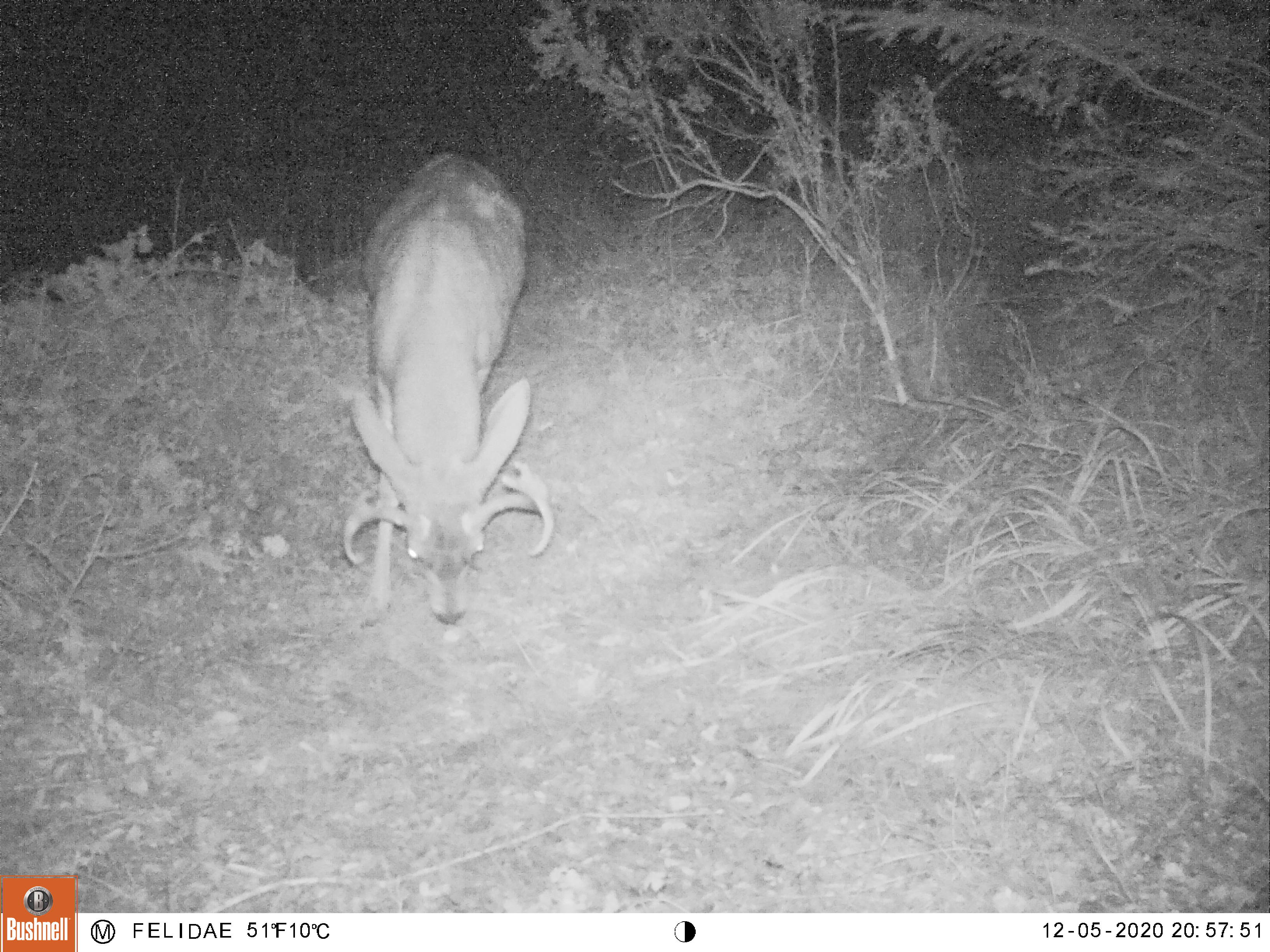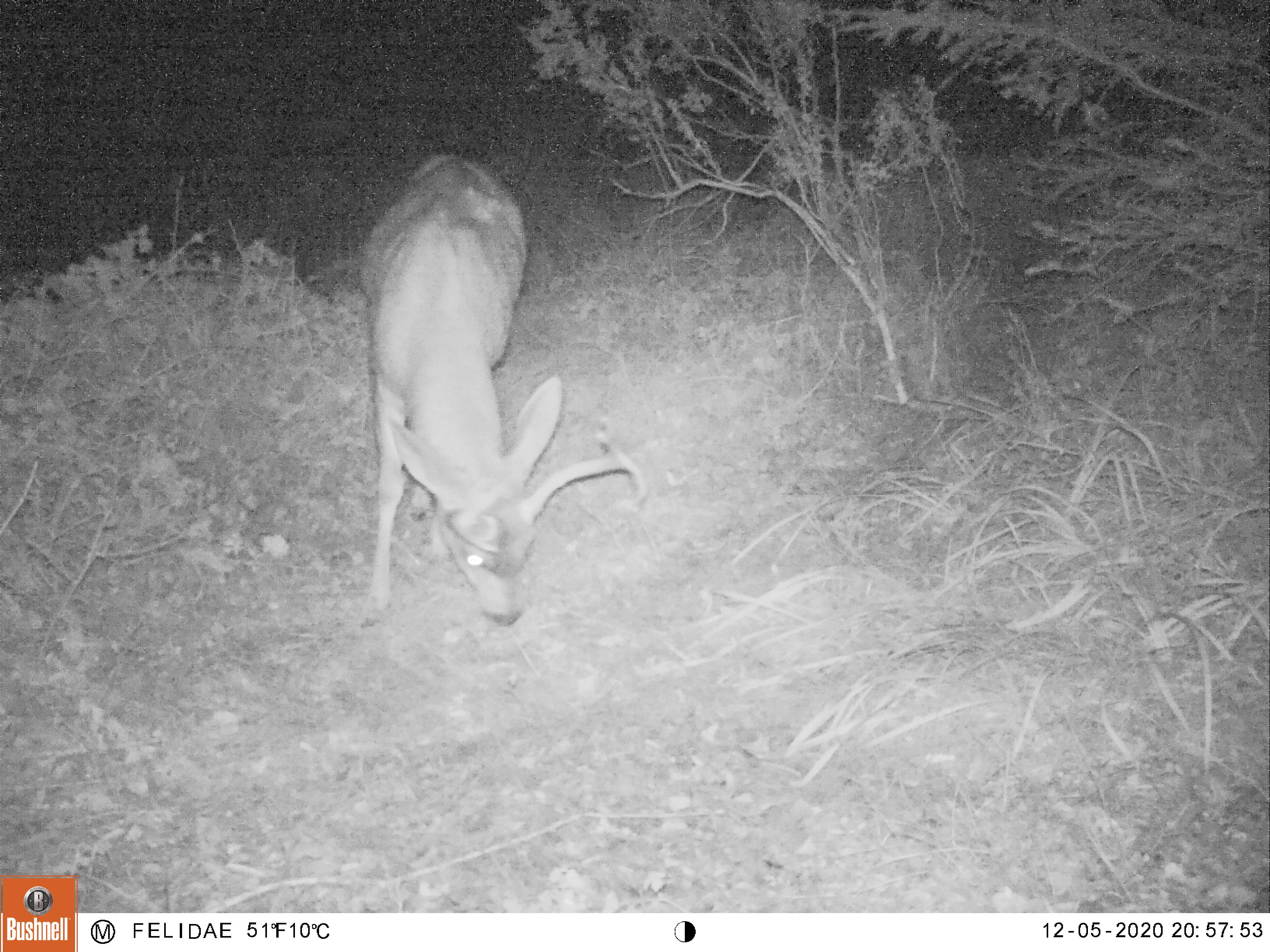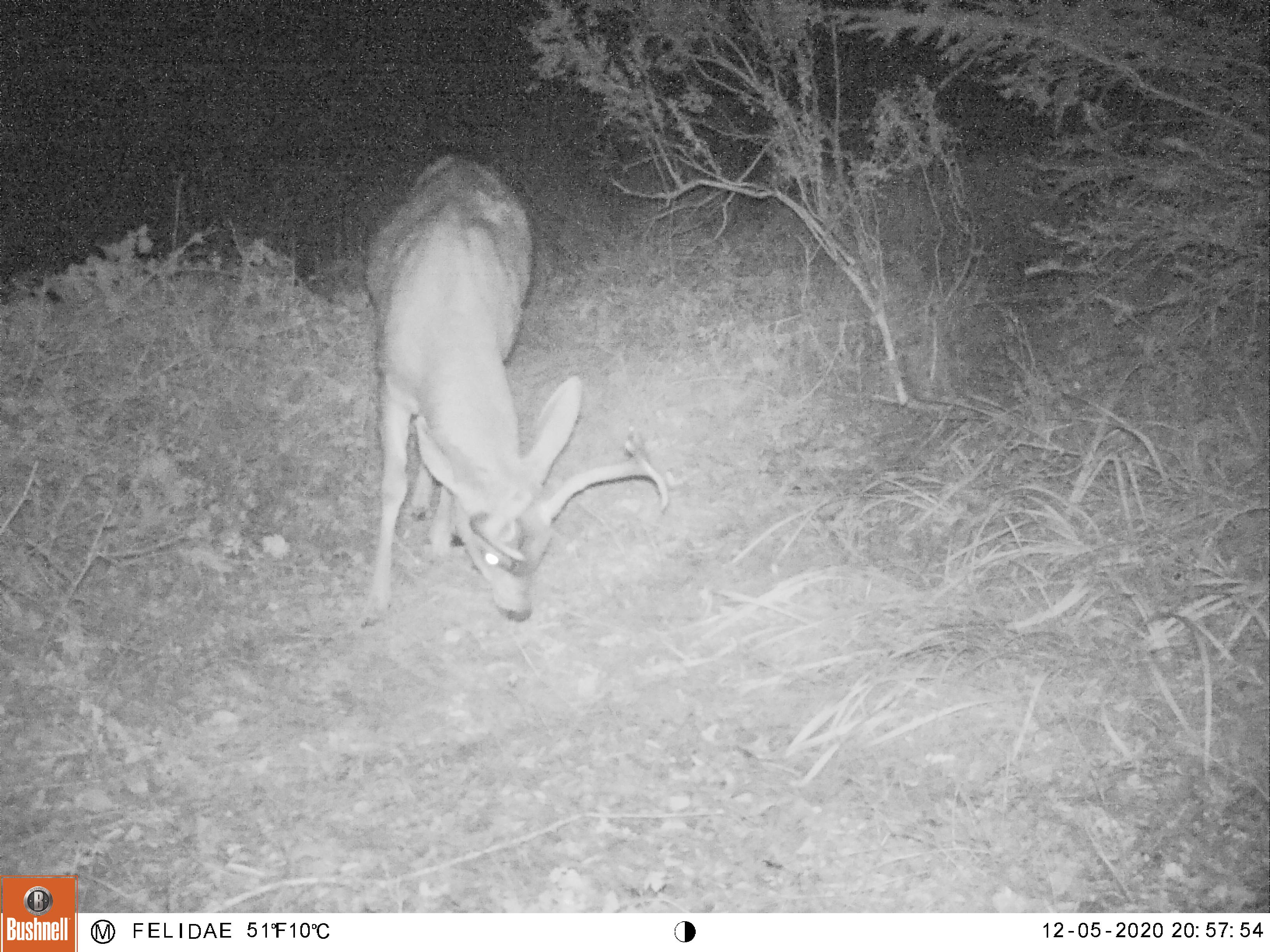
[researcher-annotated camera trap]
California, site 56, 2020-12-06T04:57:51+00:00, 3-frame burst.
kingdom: Animalia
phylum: Chordata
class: Mammalia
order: Artiodactyla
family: Cervidae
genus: Odocoileus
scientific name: Odocoileus hemionus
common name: mule deer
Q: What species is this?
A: Mule deer (Odocoileus hemionus).